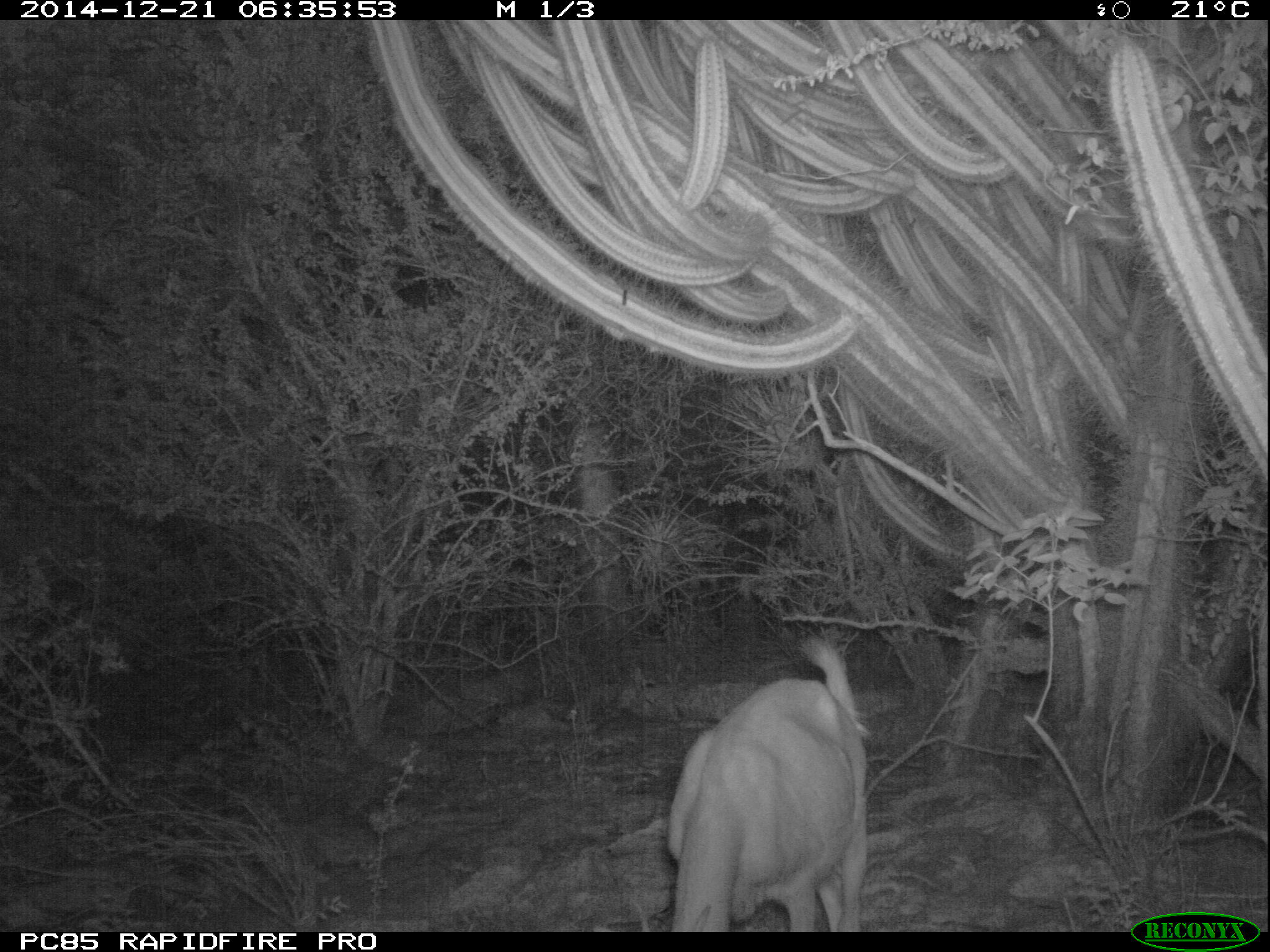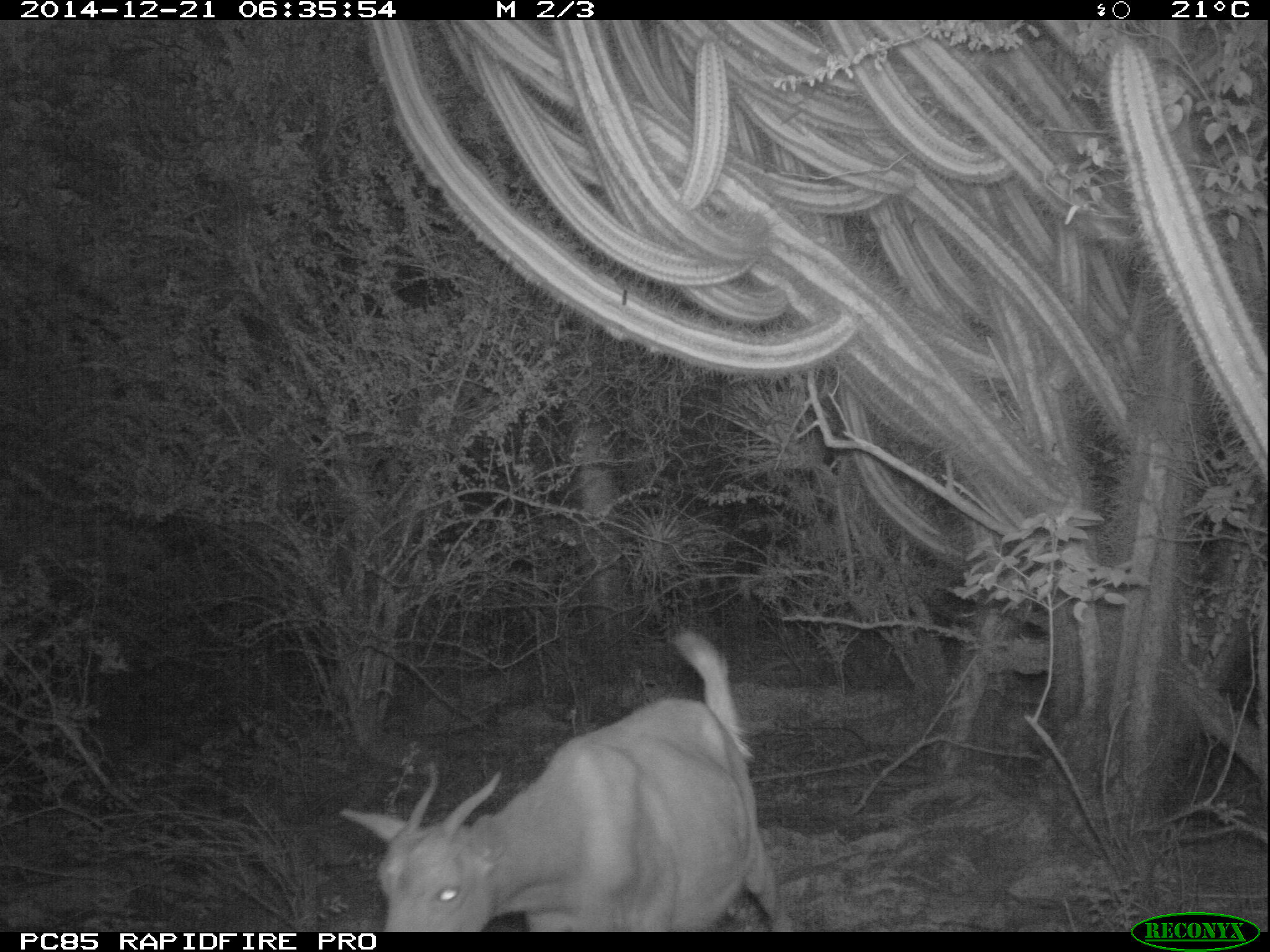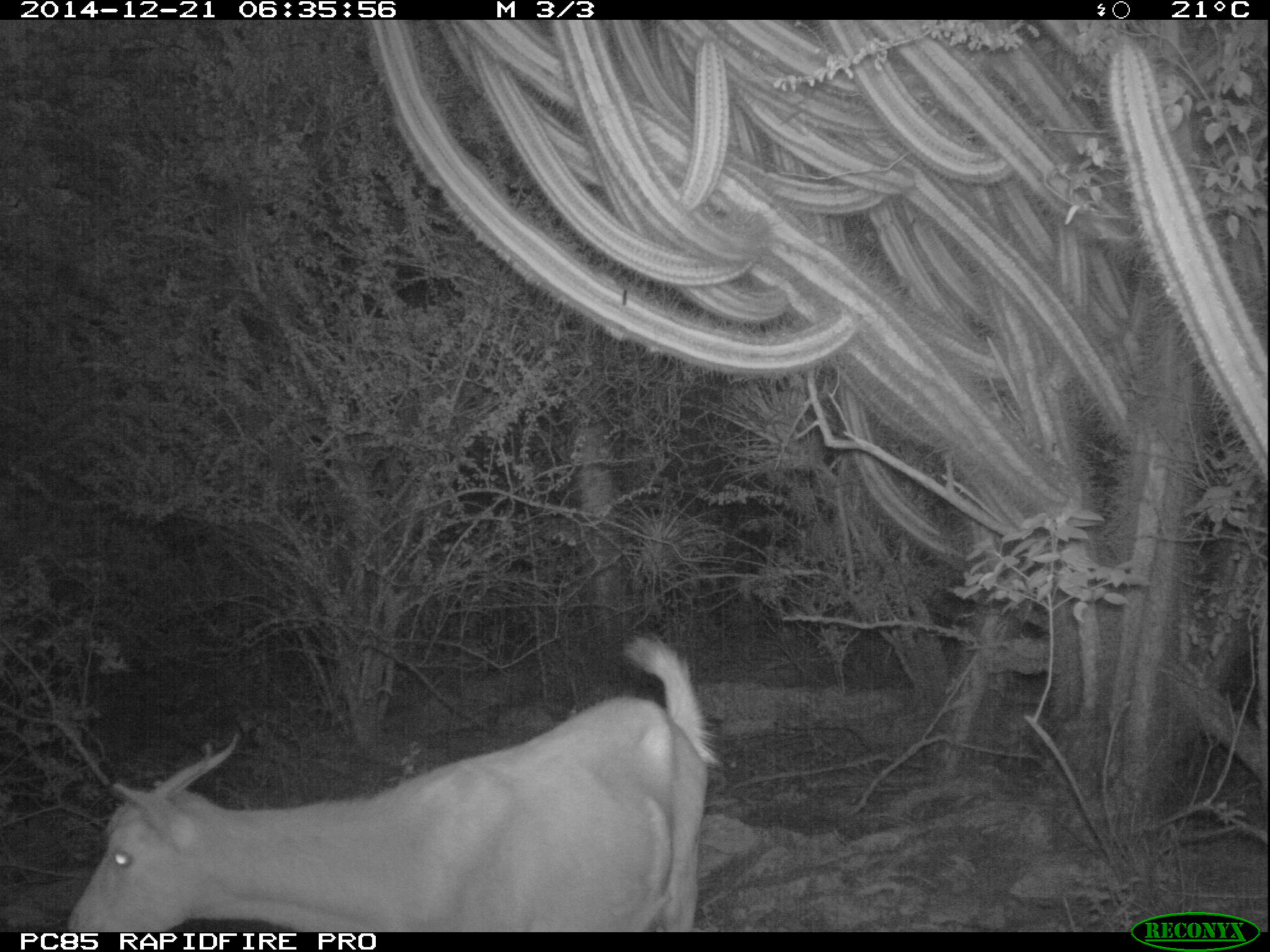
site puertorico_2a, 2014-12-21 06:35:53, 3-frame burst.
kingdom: Animalia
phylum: Chordata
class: Mammalia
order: Artiodactyla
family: Bovidae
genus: Capra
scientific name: Capra hircus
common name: goat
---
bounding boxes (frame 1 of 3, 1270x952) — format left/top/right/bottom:
goat: 658/630/870/933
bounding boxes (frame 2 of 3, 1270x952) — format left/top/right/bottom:
goat: 340/623/783/931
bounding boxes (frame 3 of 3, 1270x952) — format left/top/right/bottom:
goat: 58/621/717/932